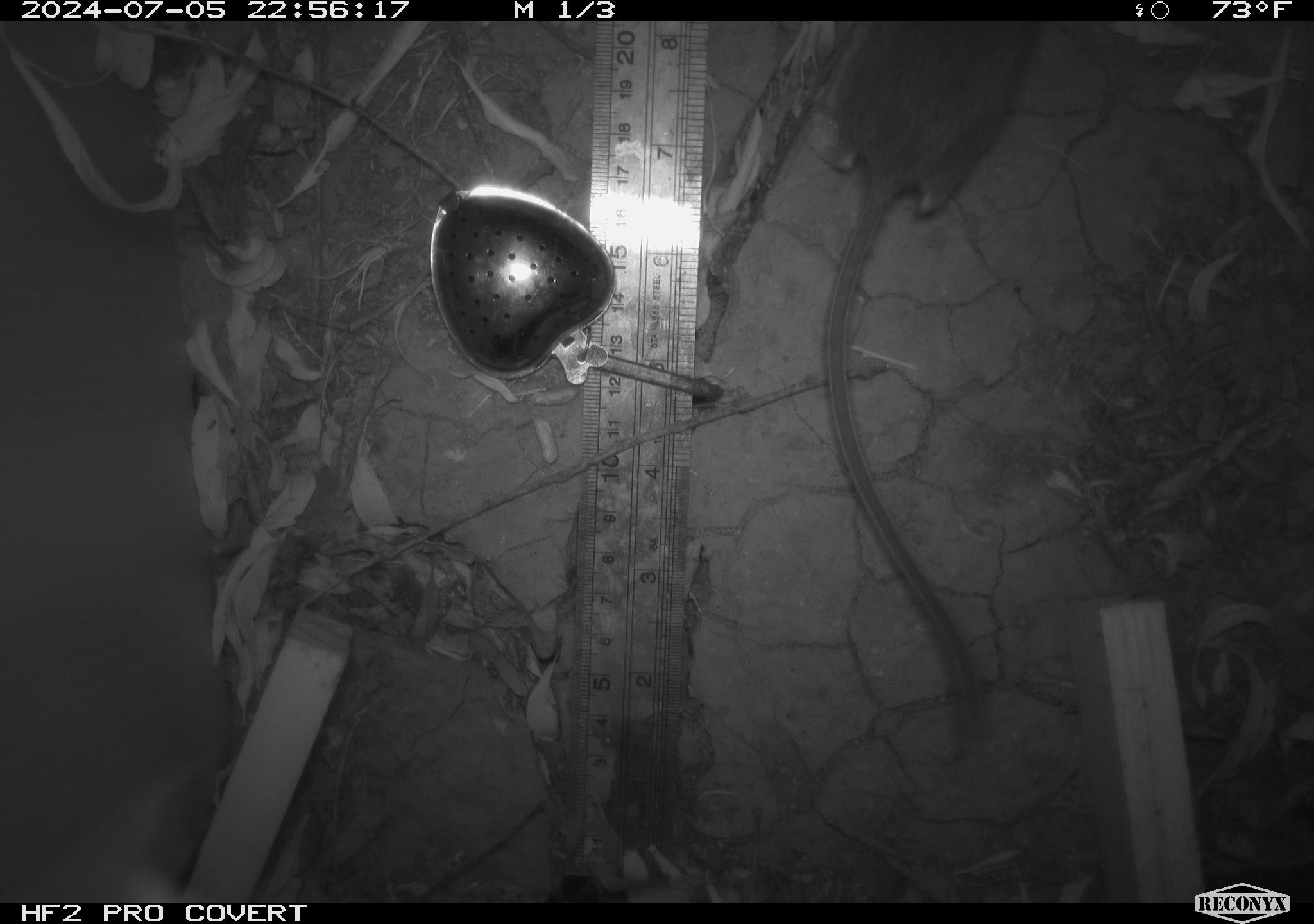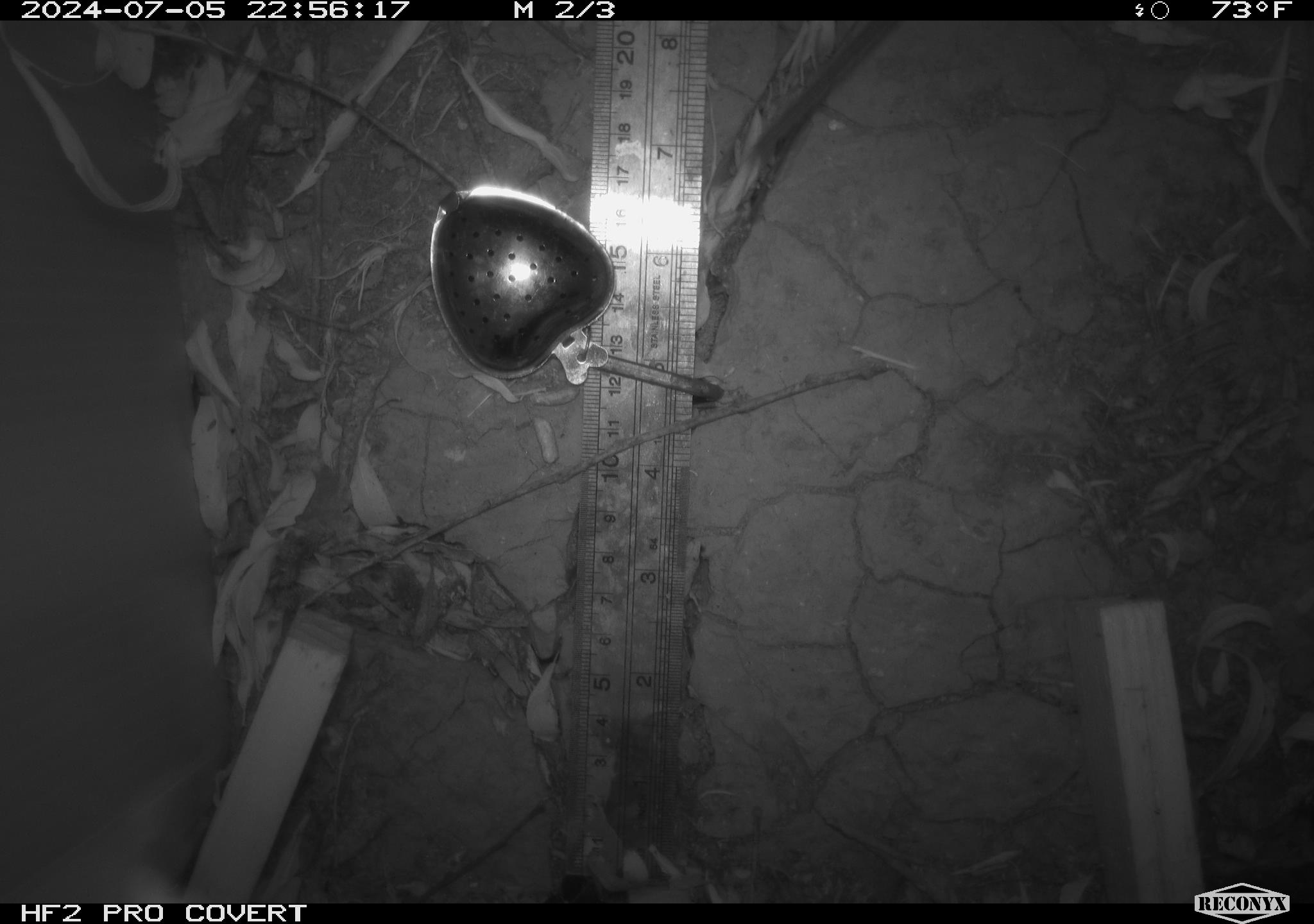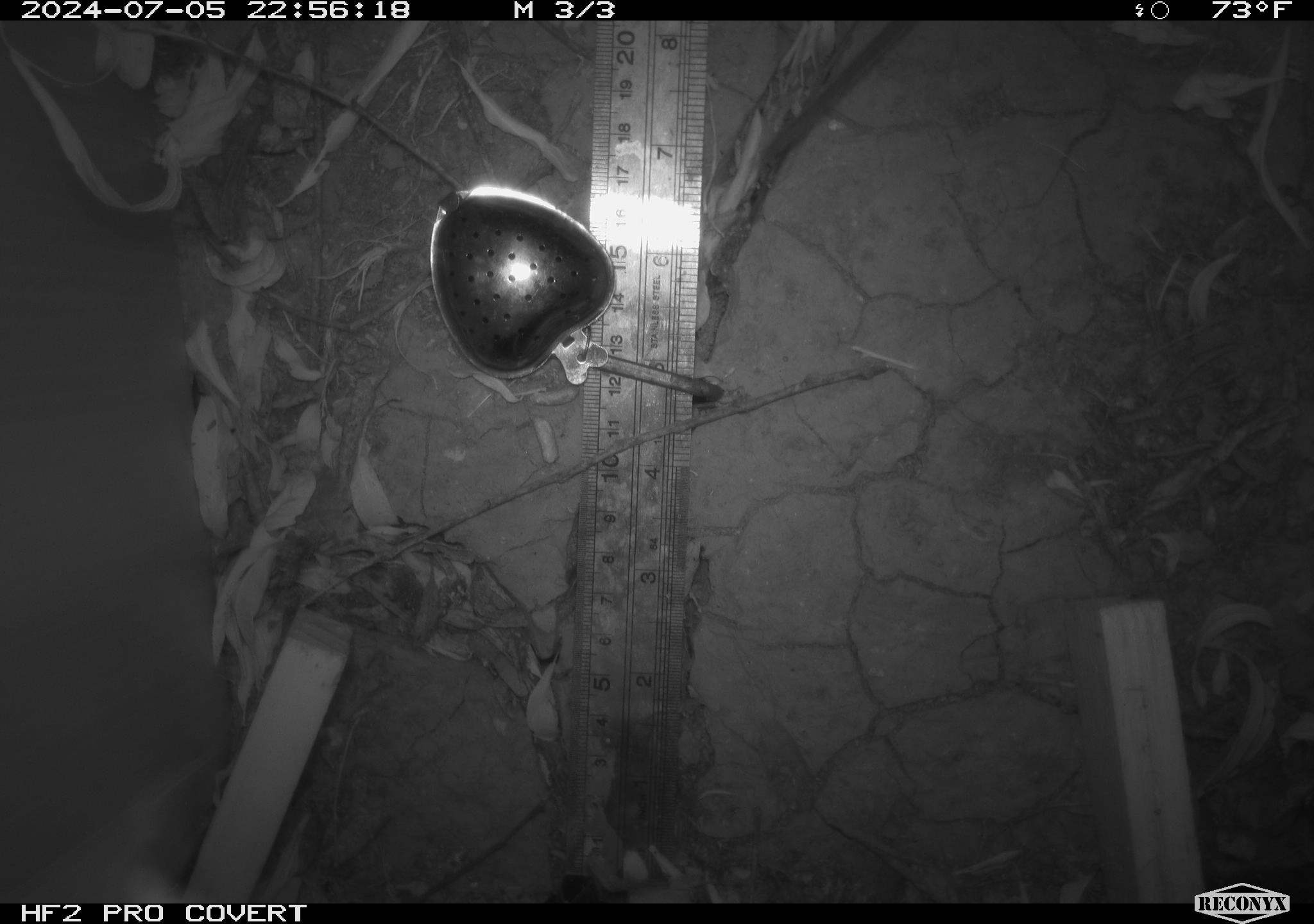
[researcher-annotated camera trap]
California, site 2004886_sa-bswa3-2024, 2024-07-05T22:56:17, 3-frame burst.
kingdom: Animalia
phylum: Chordata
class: Mammalia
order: Rodentia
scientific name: Rodentia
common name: mouse species